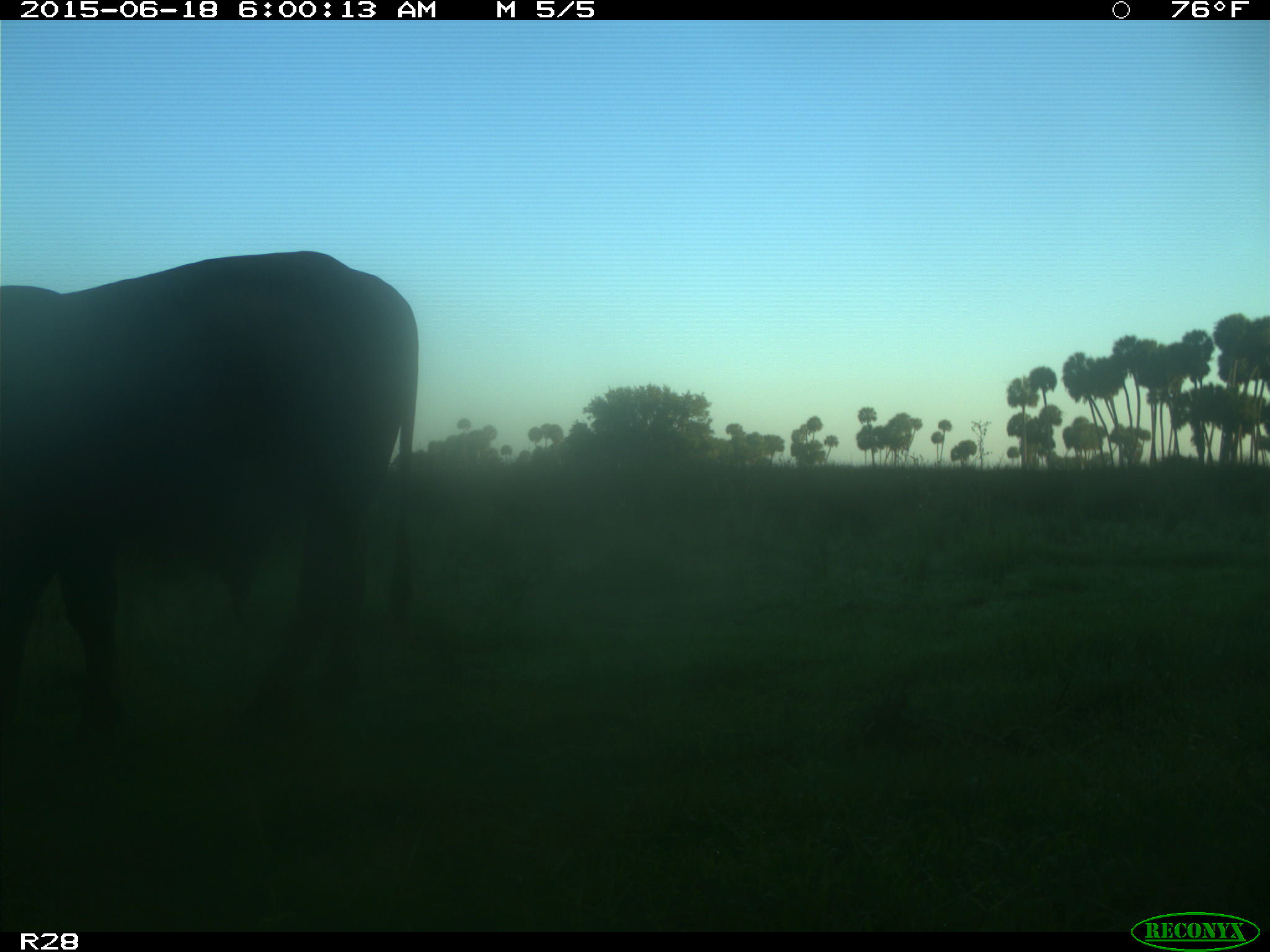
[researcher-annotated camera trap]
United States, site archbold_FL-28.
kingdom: Animalia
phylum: Chordata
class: Mammalia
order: Artiodactyla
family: Bovidae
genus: Bos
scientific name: Bos taurus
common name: domestic cow